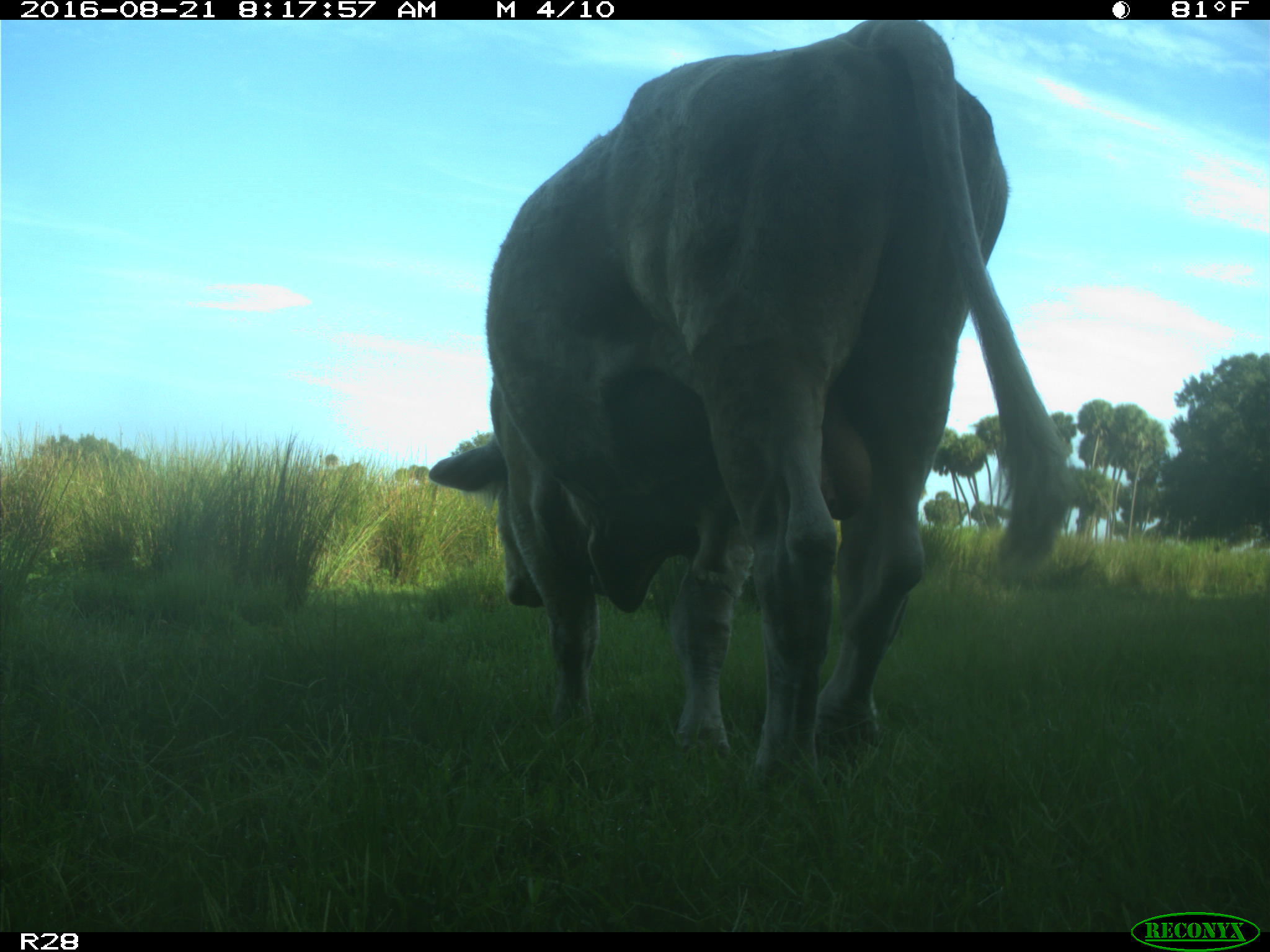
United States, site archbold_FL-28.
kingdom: Animalia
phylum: Chordata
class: Mammalia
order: Artiodactyla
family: Bovidae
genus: Bos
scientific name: Bos taurus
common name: domestic cow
Bos taurus (domestic cow).